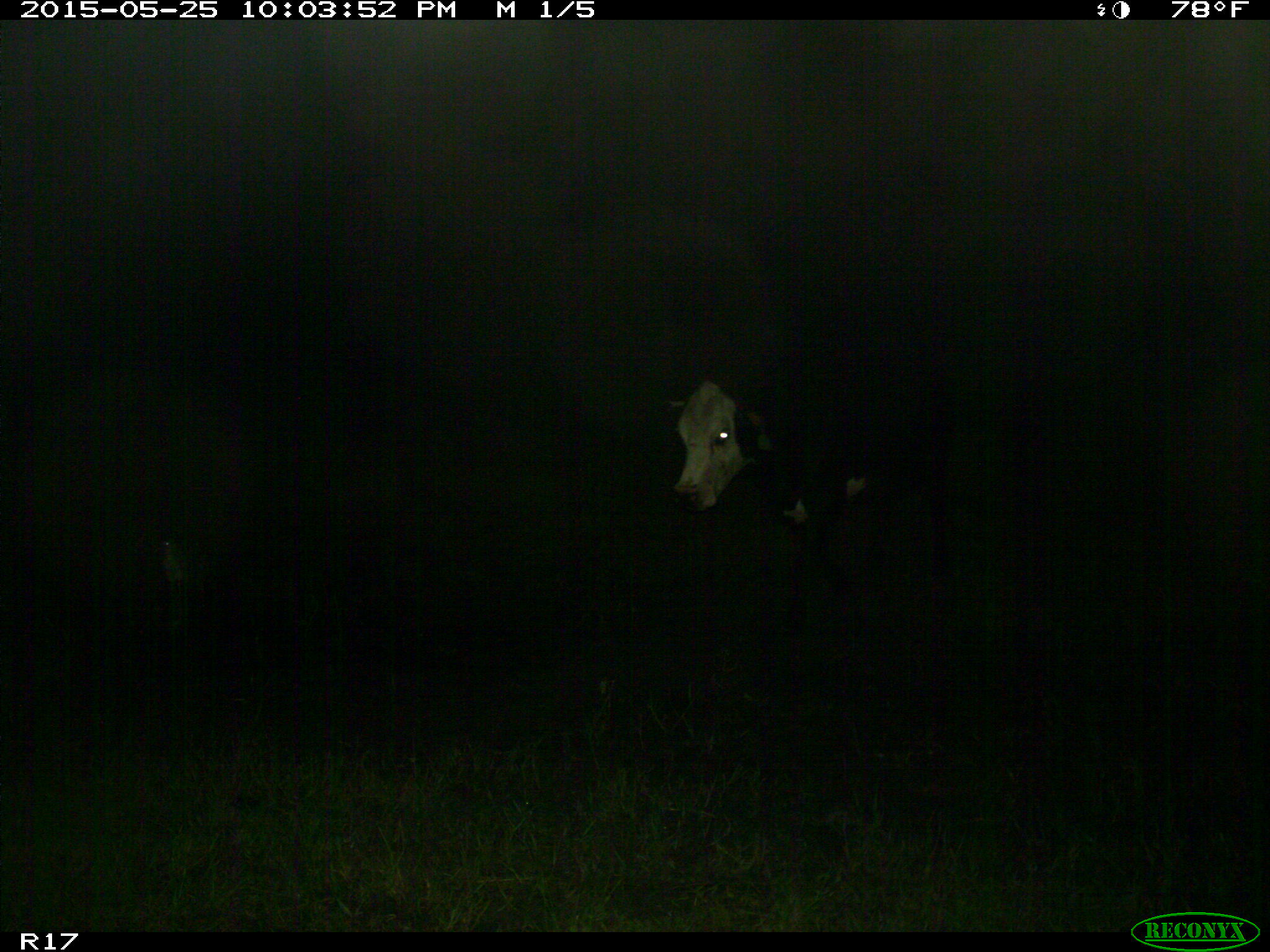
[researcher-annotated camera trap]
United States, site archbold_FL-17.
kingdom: Animalia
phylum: Chordata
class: Mammalia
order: Artiodactyla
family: Bovidae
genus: Bos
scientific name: Bos taurus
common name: domestic cow